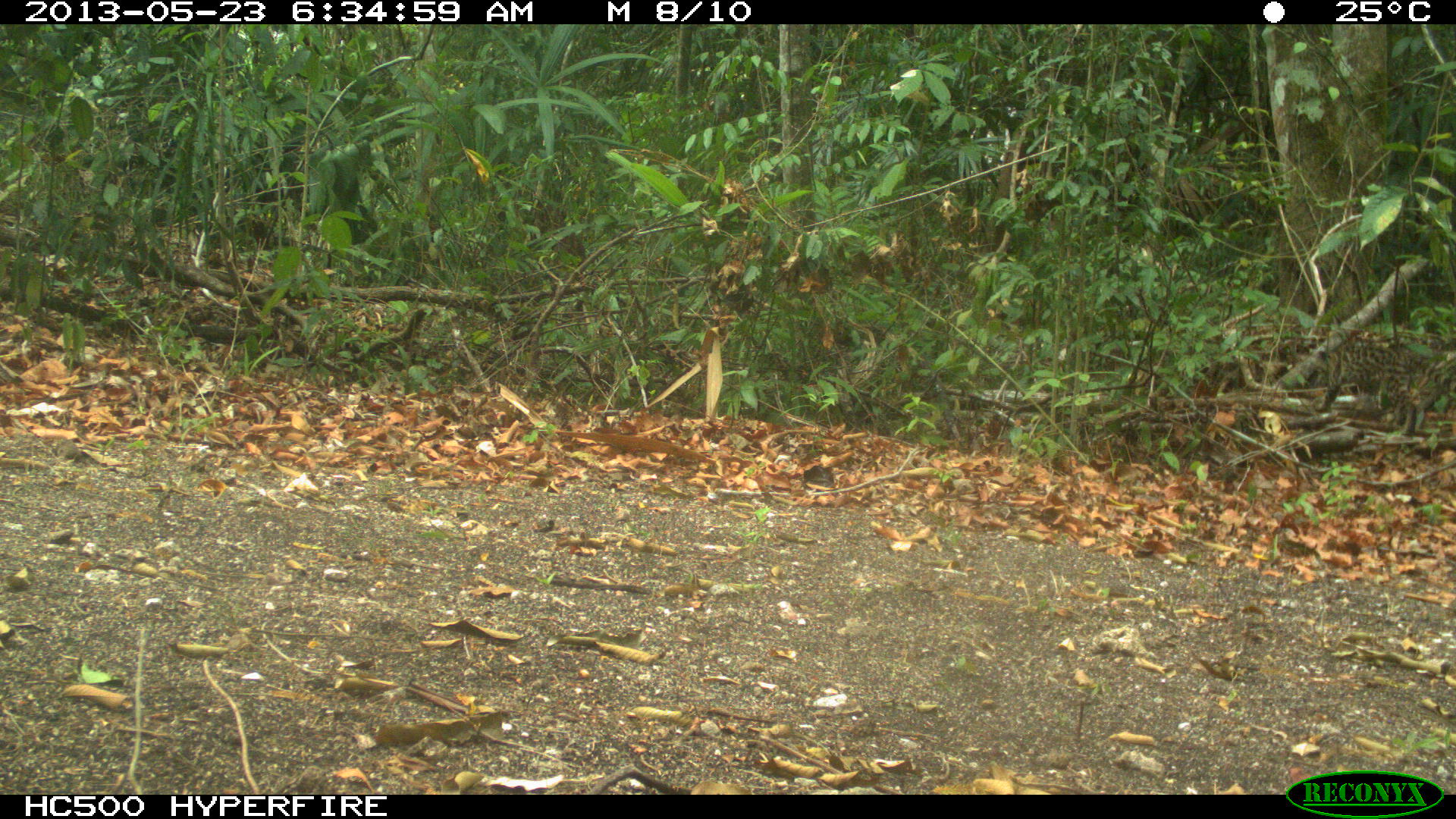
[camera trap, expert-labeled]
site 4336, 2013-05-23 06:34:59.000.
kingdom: Animalia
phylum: Chordata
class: Mammalia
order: Carnivora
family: Felidae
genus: Leopardus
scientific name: Leopardus wiedii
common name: margay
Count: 1.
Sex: male.